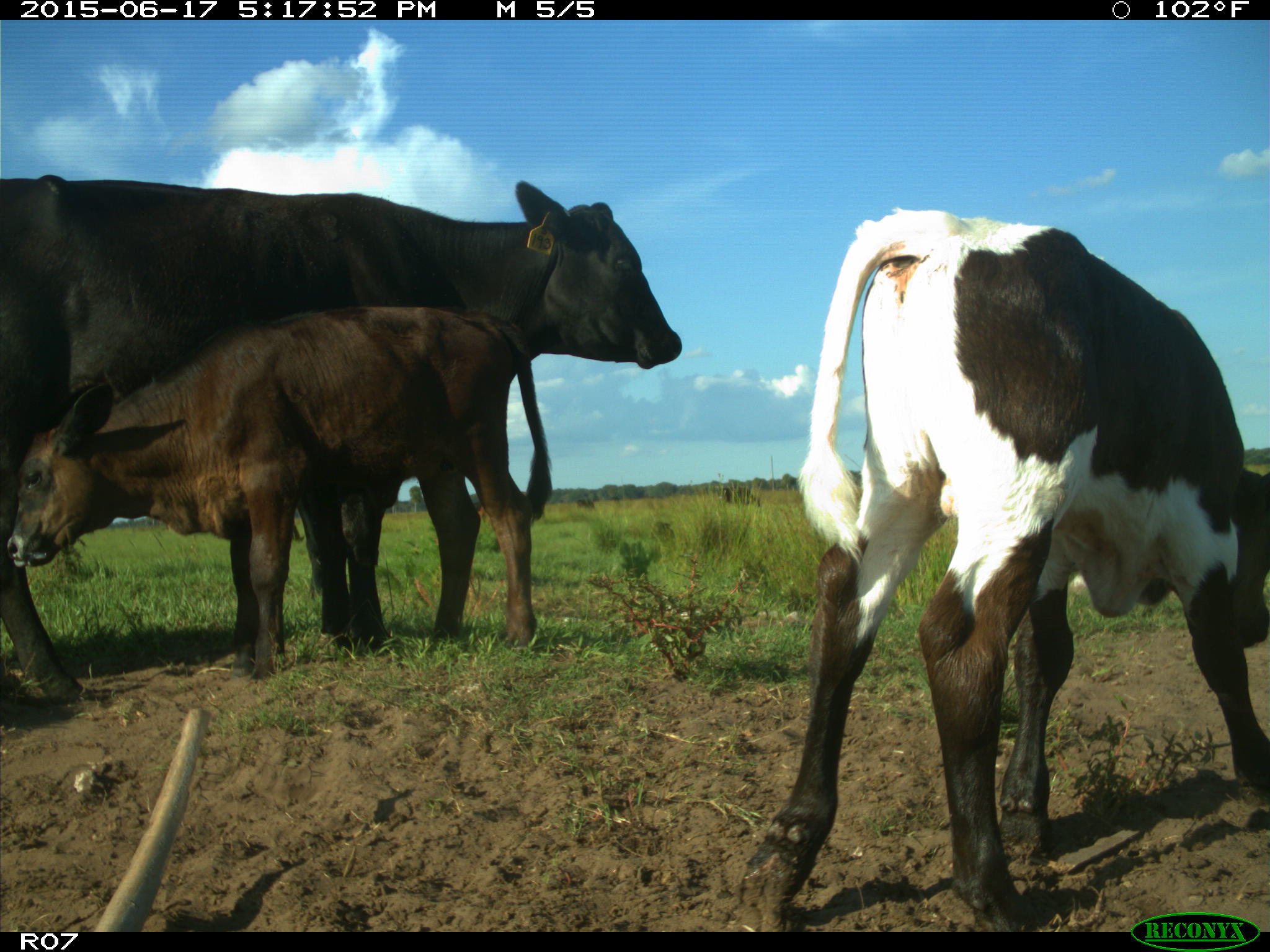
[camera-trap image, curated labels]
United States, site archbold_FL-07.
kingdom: Animalia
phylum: Chordata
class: Mammalia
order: Artiodactyla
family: Bovidae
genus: Bos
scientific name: Bos taurus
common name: domestic cow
Bos taurus (domestic cow).